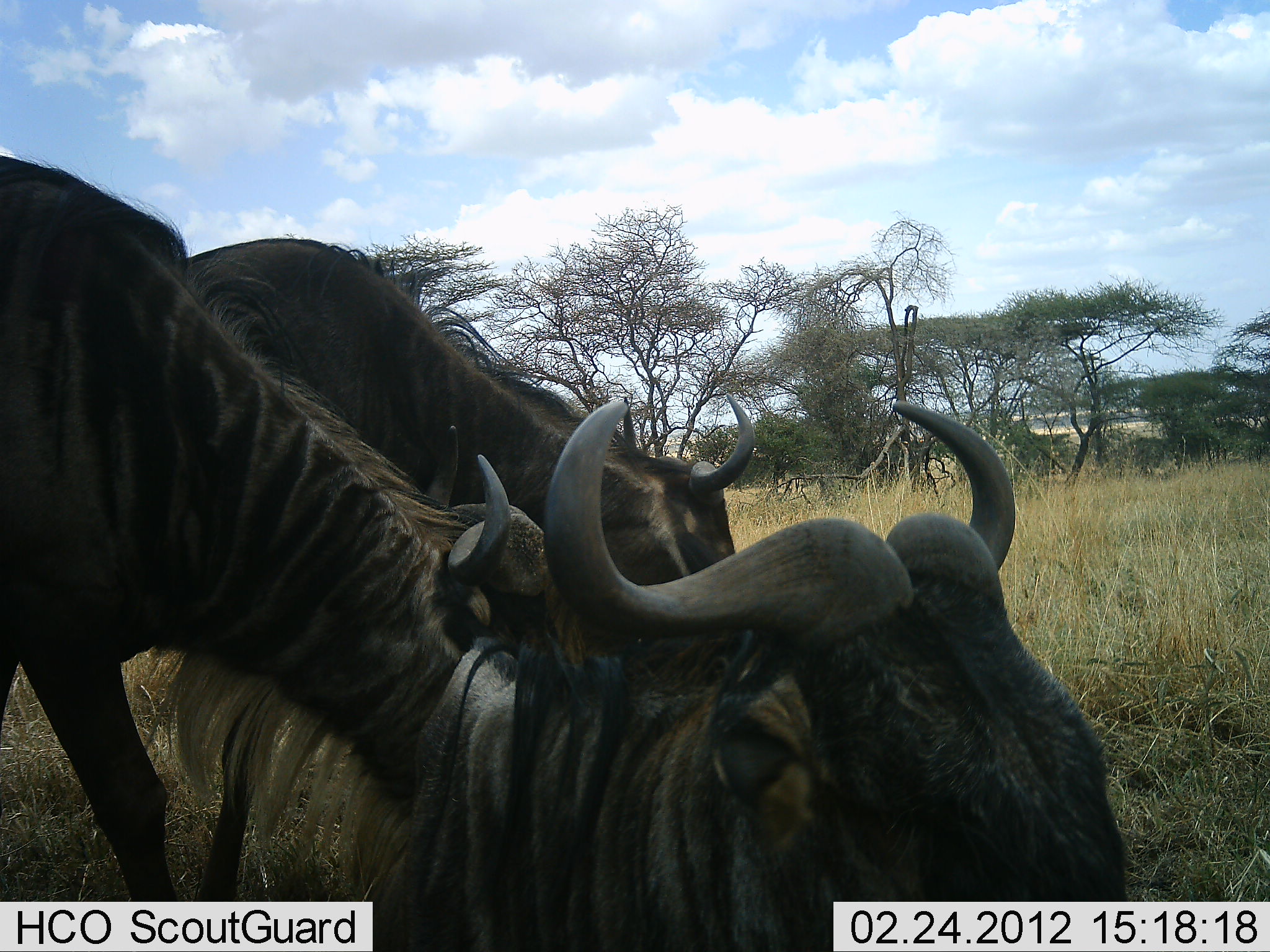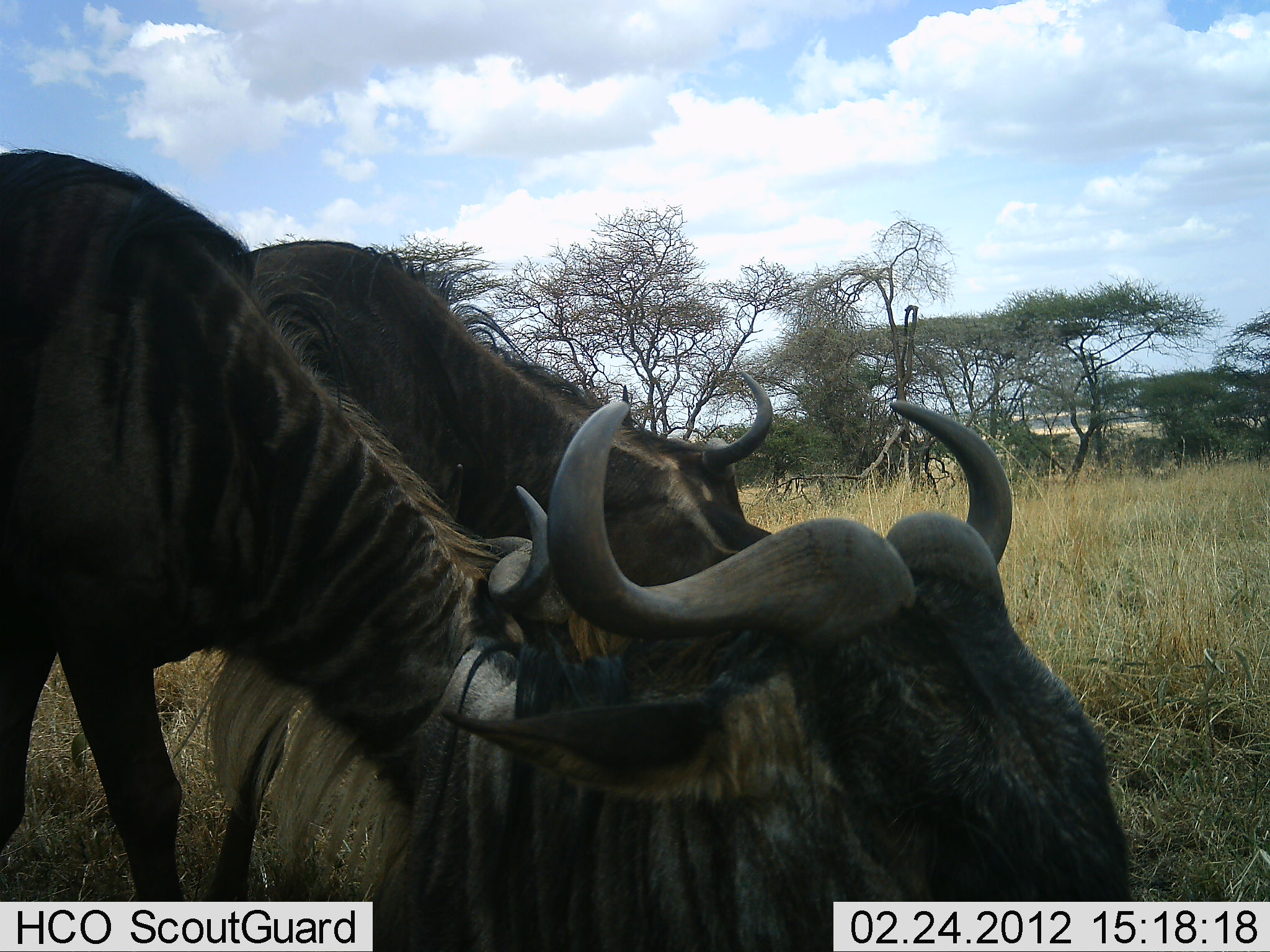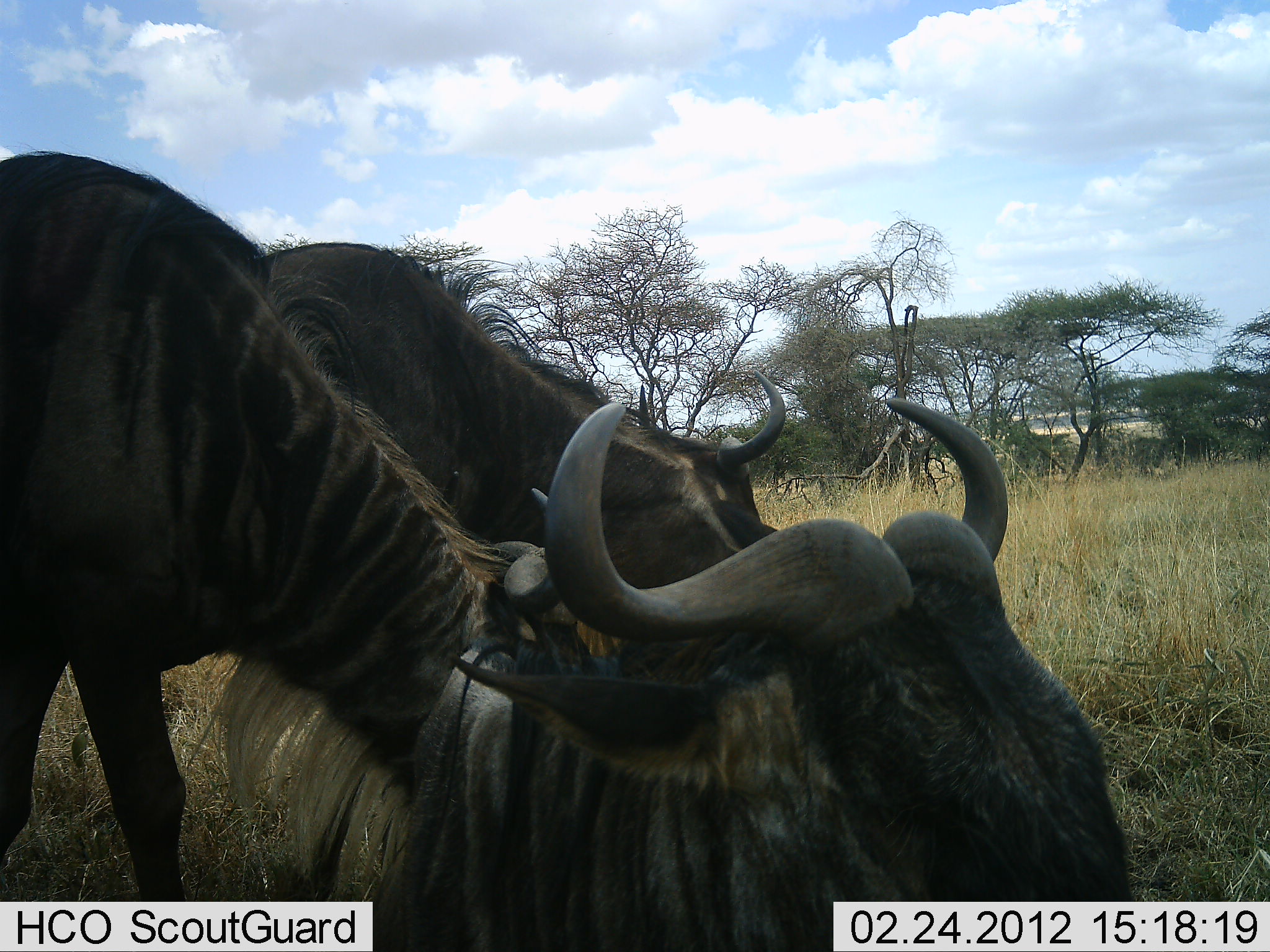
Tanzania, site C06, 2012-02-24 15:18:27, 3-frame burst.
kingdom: Animalia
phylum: Chordata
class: Mammalia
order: Artiodactyla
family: Bovidae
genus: Connochaetes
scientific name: Connochaetes taurinus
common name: blue wildebeest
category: wildebeest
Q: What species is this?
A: Wildebeest (blue wildebeest) (Connochaetes taurinus).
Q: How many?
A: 3.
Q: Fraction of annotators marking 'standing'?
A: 70%.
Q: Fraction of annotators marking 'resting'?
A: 48%.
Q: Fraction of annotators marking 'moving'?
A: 4%.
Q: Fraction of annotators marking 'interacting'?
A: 0%.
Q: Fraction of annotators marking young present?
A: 0%.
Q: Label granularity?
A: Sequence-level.